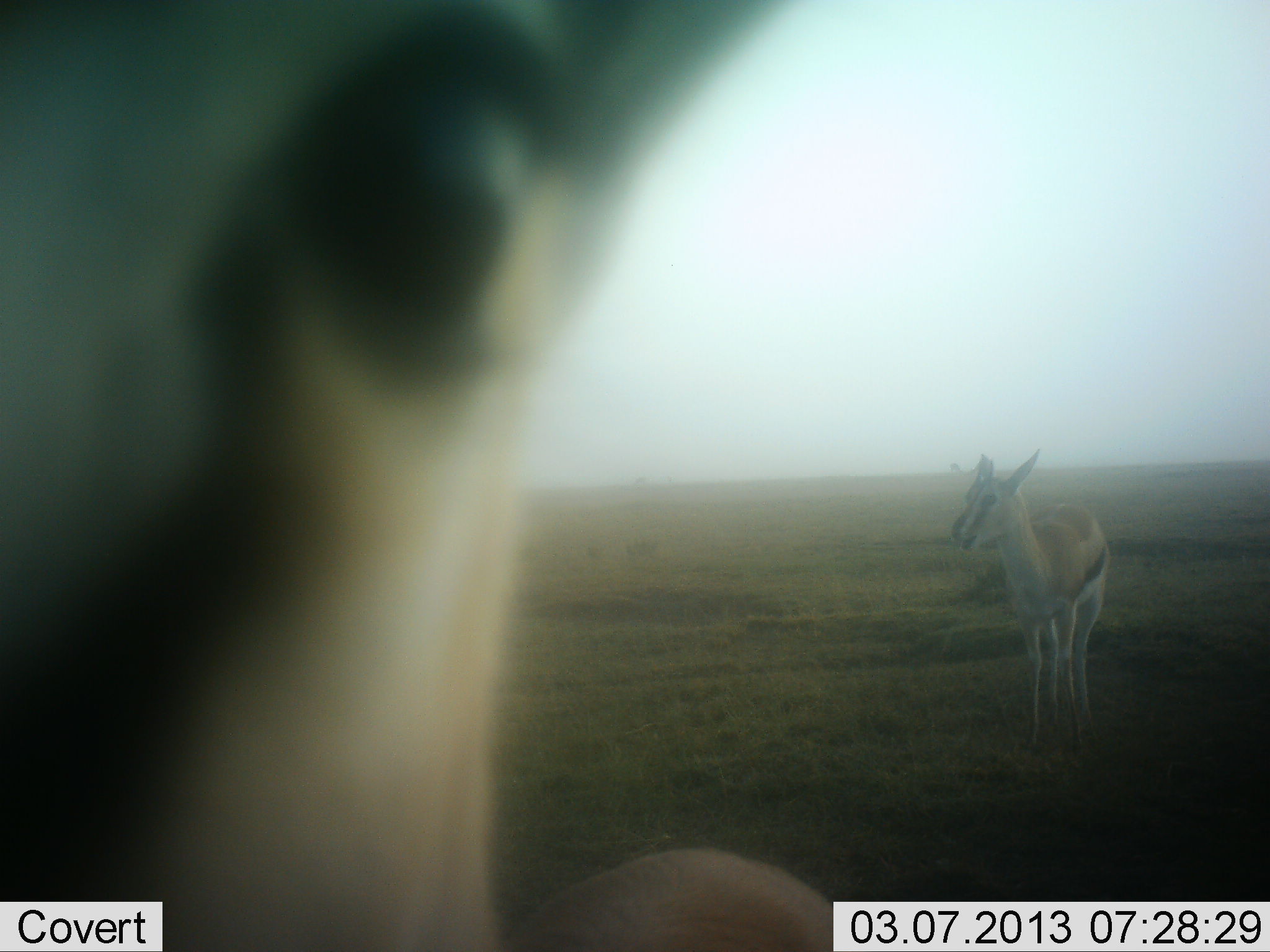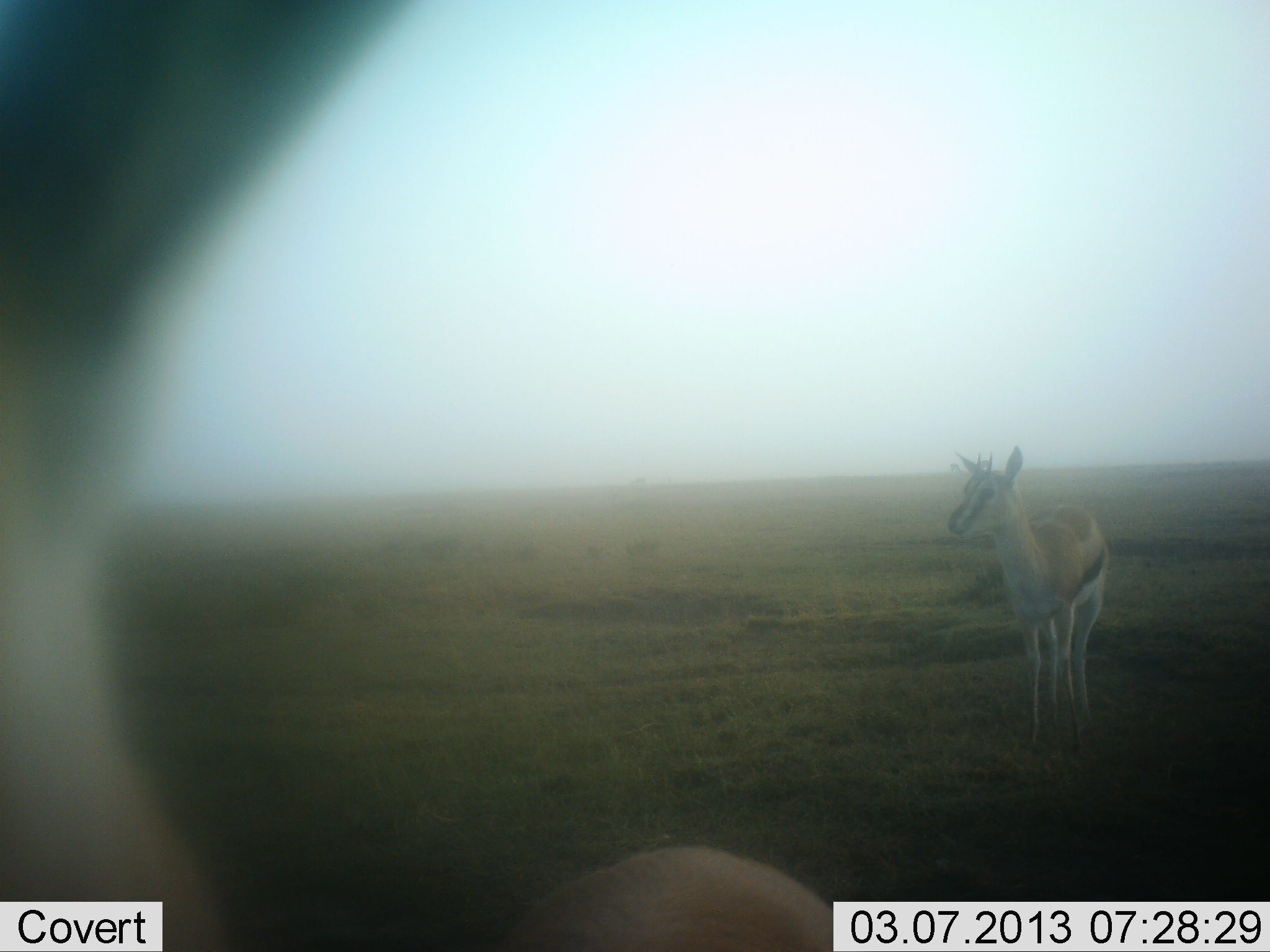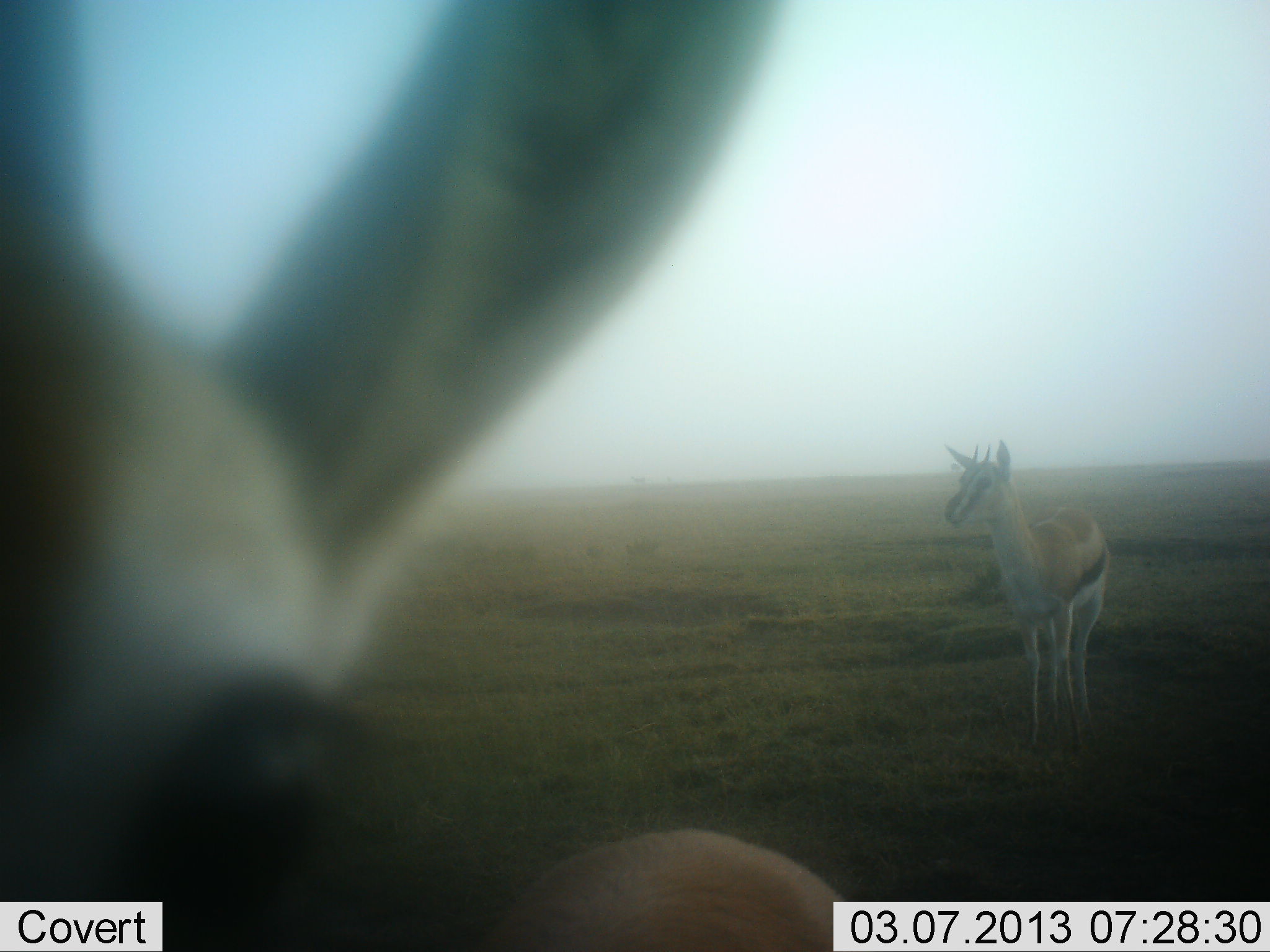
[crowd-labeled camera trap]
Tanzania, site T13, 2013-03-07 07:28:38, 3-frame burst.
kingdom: Animalia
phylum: Chordata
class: Mammalia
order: Artiodactyla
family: Bovidae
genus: Eudorcas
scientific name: Eudorcas thomsonii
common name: thomson's gazelle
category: gazellethomsons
Gazellethomsons (thomson's gazelle) (Eudorcas thomsonii), count 2. Behavior (volunteer vote fractions): standing 88%, resting 0%, moving 12%, interacting 12%. Young present (vote fraction): 0%. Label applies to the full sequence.